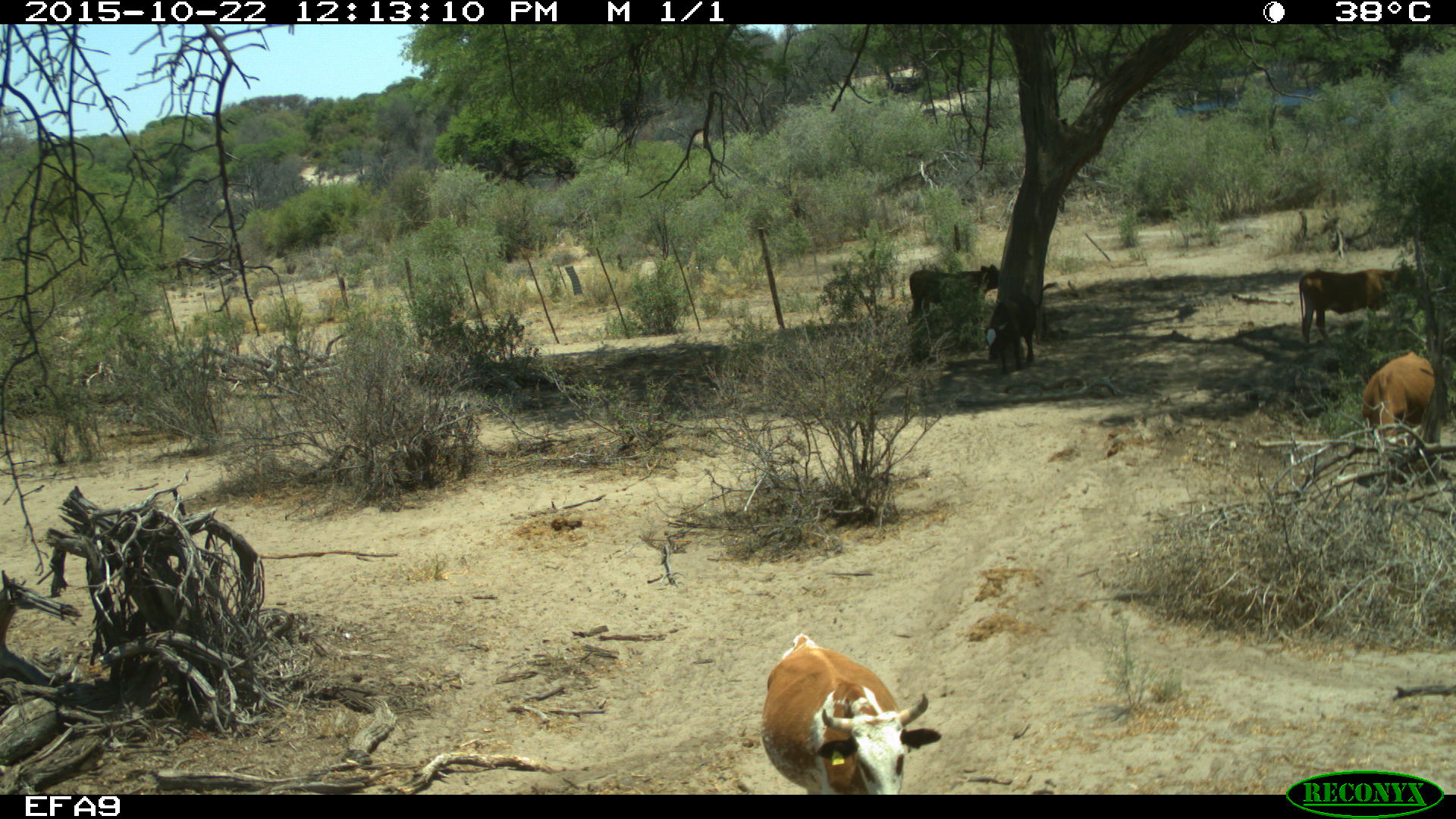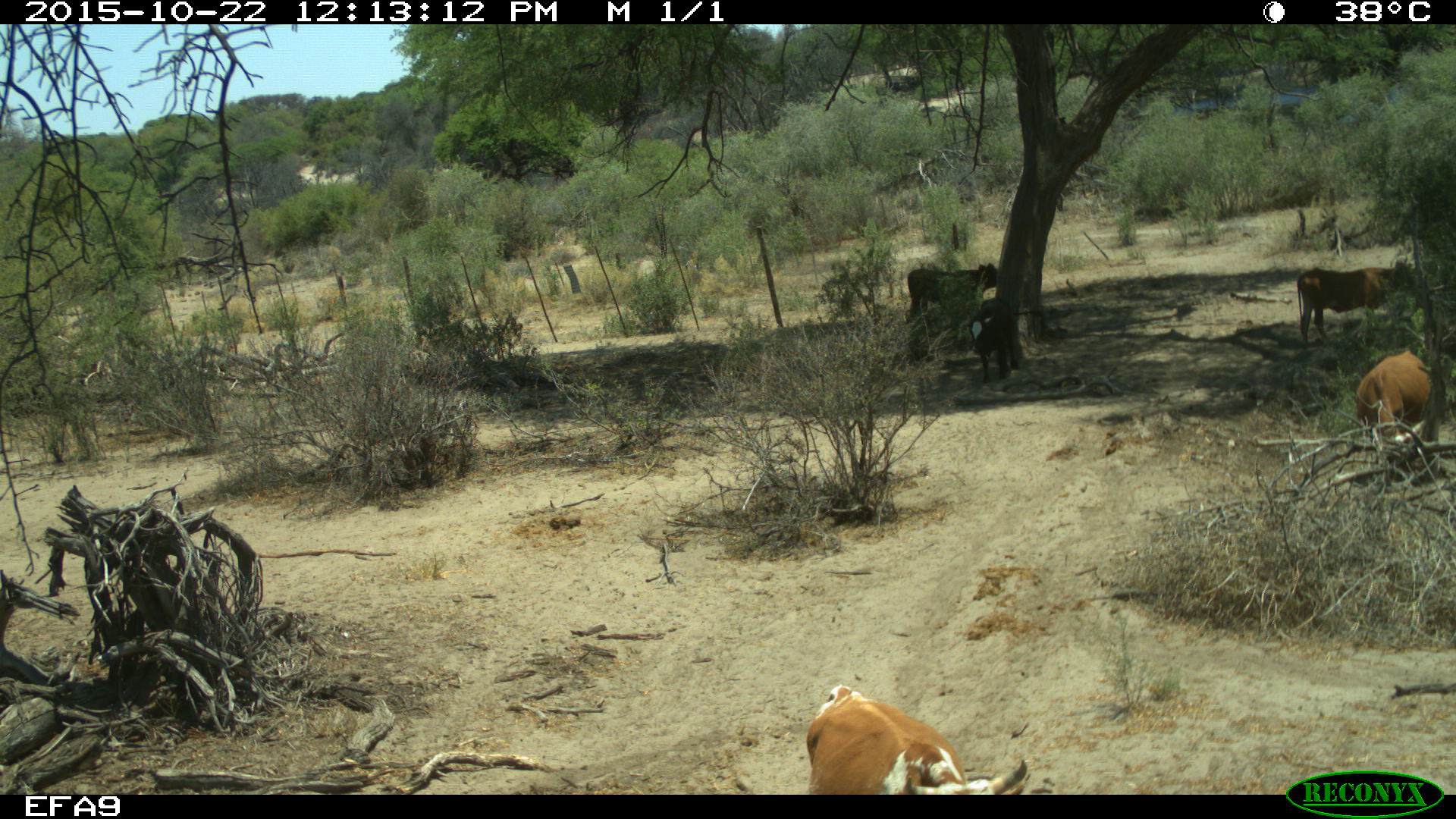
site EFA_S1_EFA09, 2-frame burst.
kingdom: Animalia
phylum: Chordata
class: Mammalia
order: Artiodactyla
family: Bovidae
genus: Bos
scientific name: Bos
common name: cattle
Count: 4.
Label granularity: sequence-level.